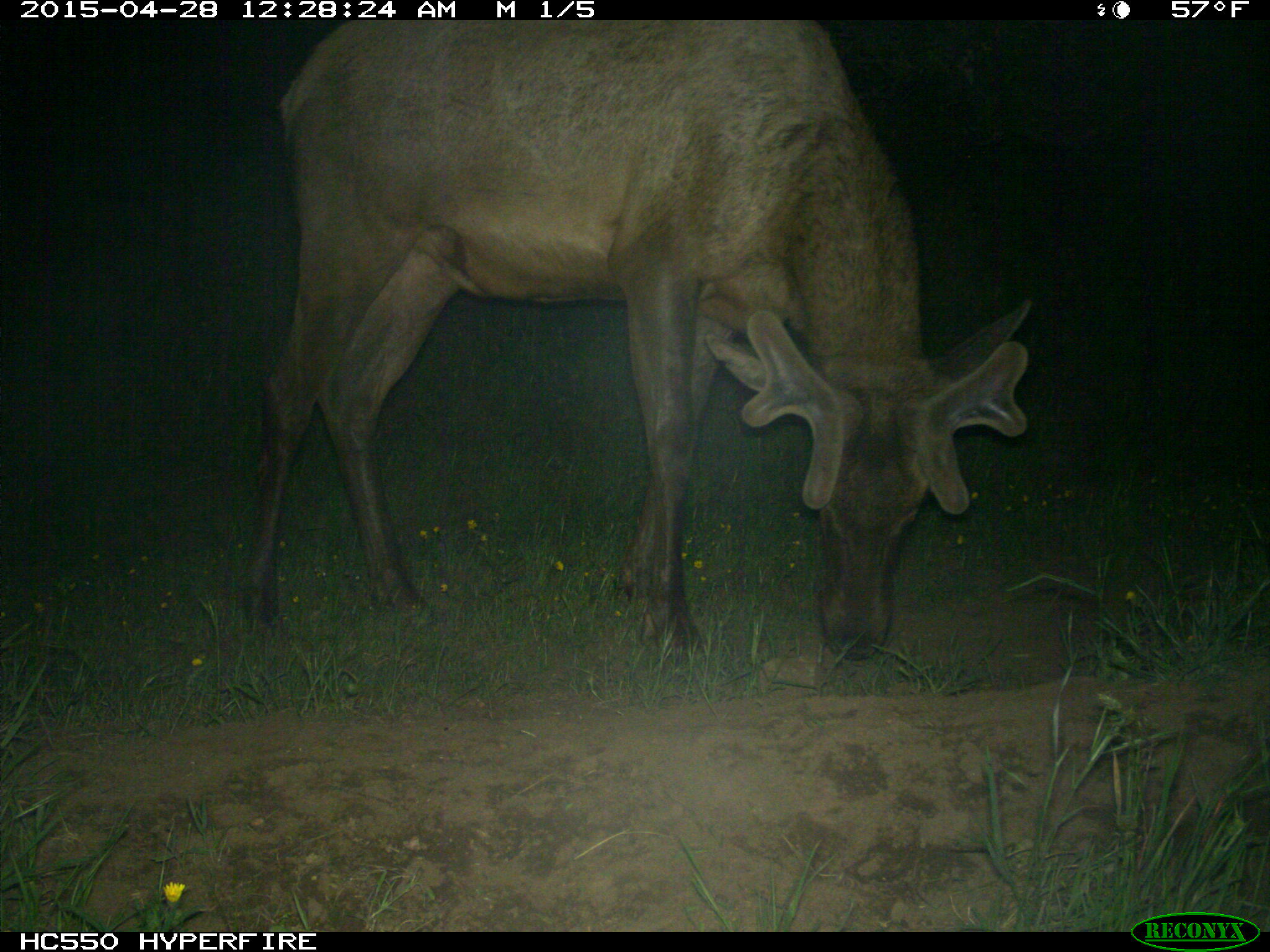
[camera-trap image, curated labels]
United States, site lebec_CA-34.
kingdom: Animalia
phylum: Chordata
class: Mammalia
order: Artiodactyla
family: Cervidae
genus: Cervus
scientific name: Cervus canadensis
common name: elk